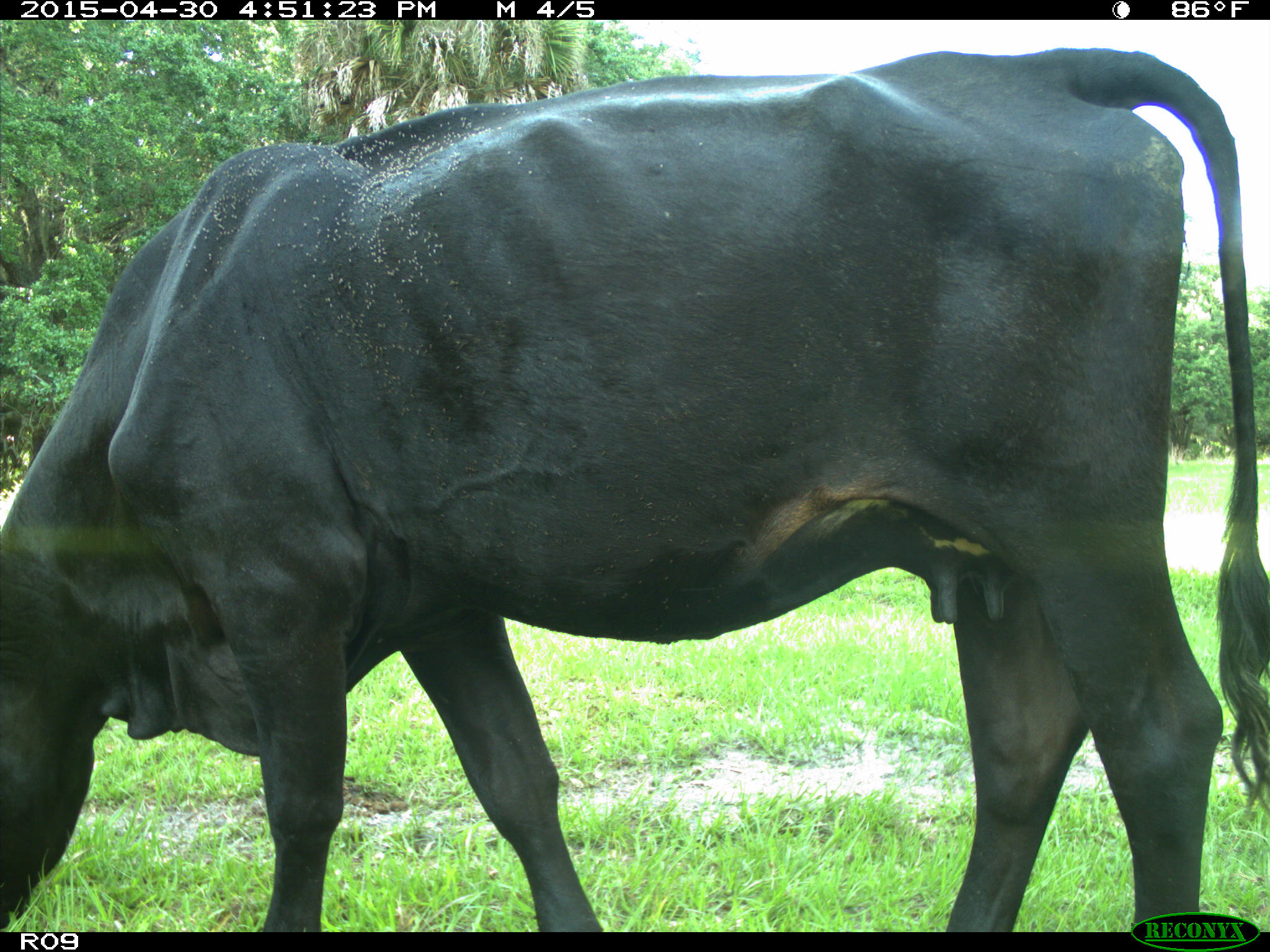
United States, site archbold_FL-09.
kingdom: Animalia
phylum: Chordata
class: Mammalia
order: Artiodactyla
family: Bovidae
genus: Bos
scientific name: Bos taurus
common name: domestic cow